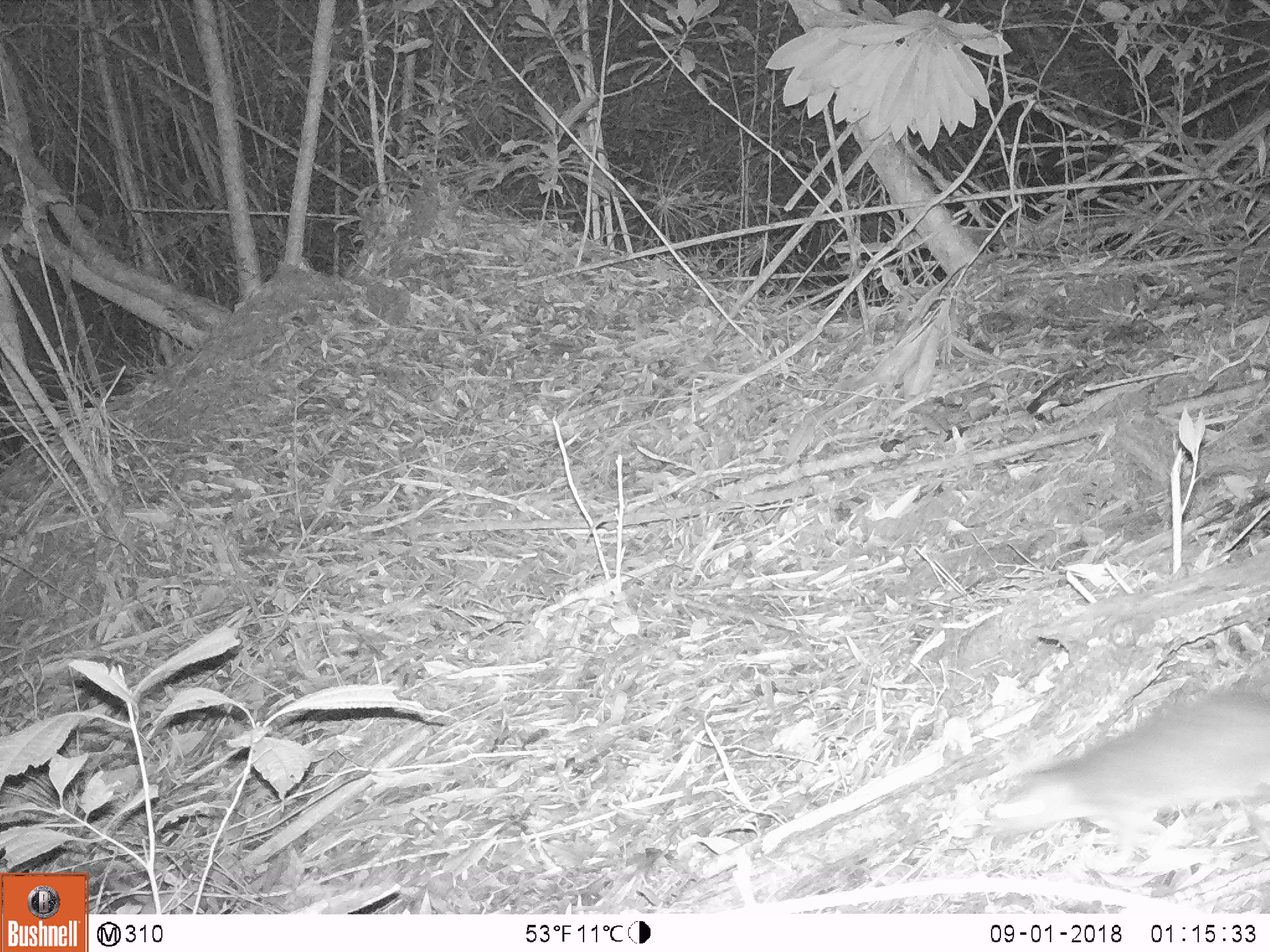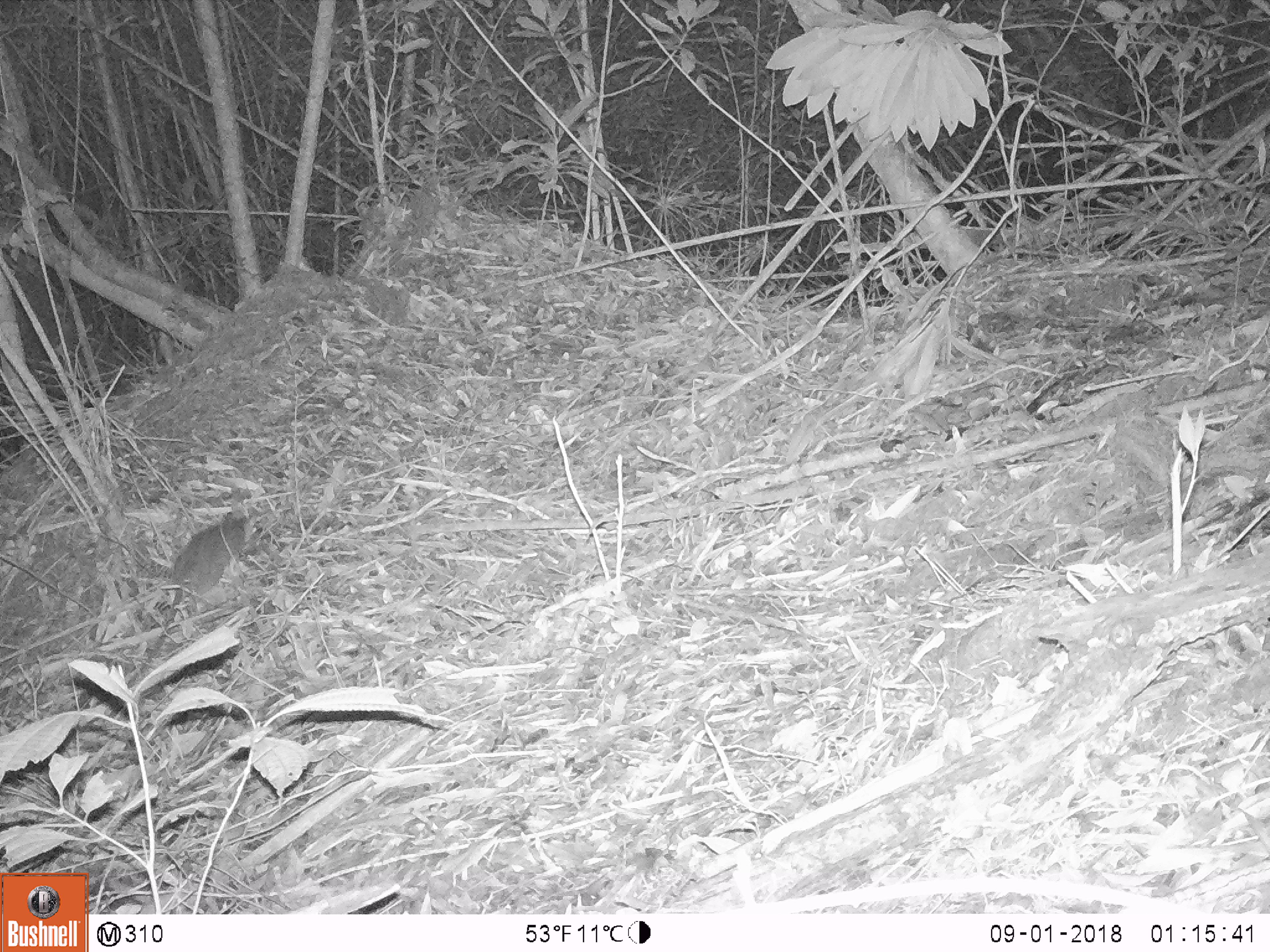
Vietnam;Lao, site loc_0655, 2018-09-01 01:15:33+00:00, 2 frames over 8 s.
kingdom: Animalia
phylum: Chordata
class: Mammalia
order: Rodentia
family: Muridae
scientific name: Muridae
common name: old-world mice and rats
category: unidentified murid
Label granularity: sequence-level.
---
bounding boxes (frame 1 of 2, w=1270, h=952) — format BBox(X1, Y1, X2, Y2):
unidentified murid: BBox(985, 687, 1270, 838)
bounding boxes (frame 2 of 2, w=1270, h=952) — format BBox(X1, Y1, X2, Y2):
unidentified murid: BBox(125, 507, 259, 689)